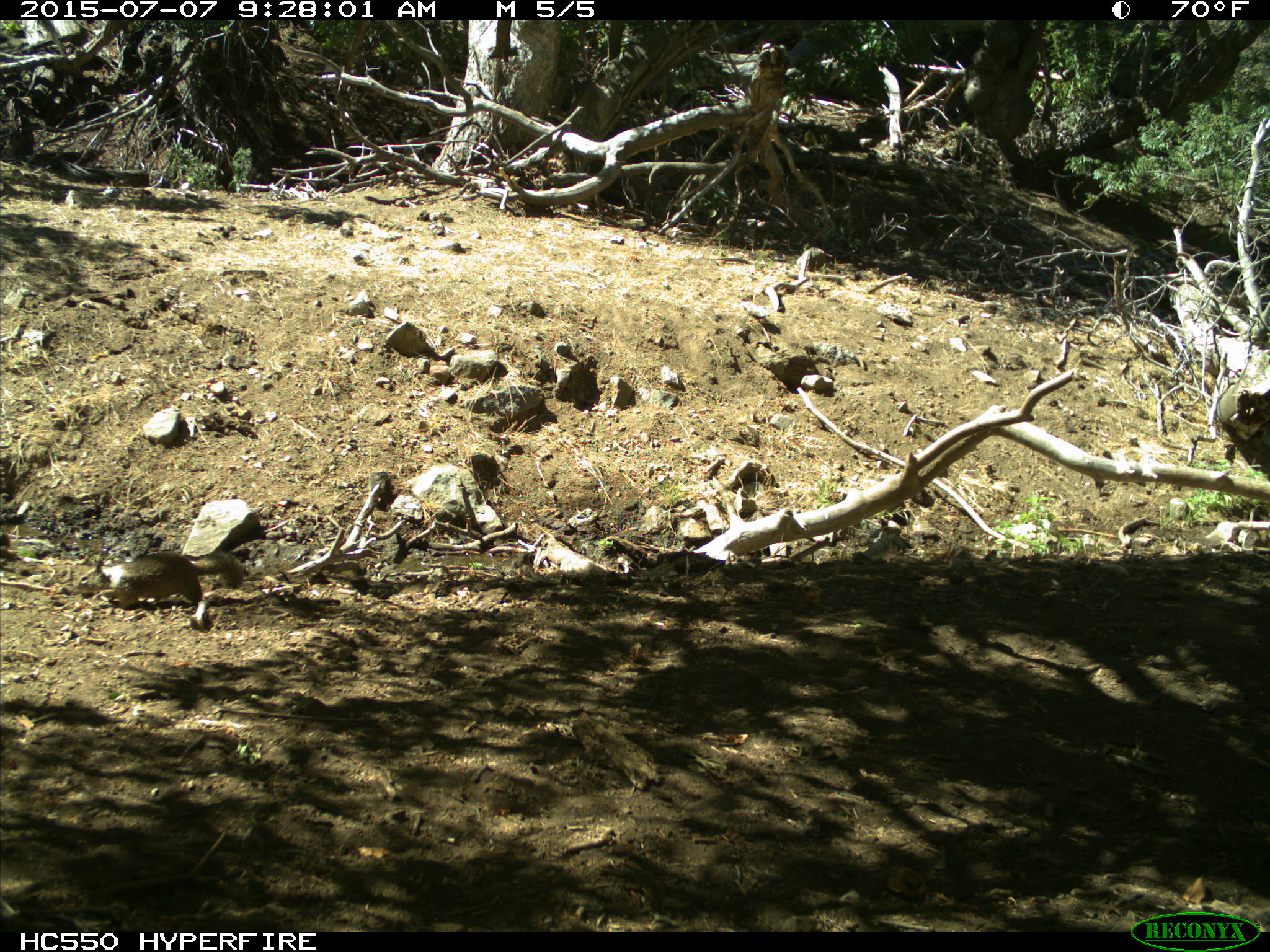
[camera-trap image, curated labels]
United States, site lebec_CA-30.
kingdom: Animalia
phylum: Chordata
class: Mammalia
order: Rodentia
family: Sciuridae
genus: Otospermophilus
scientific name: Otospermophilus beecheyi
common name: california ground squirrel